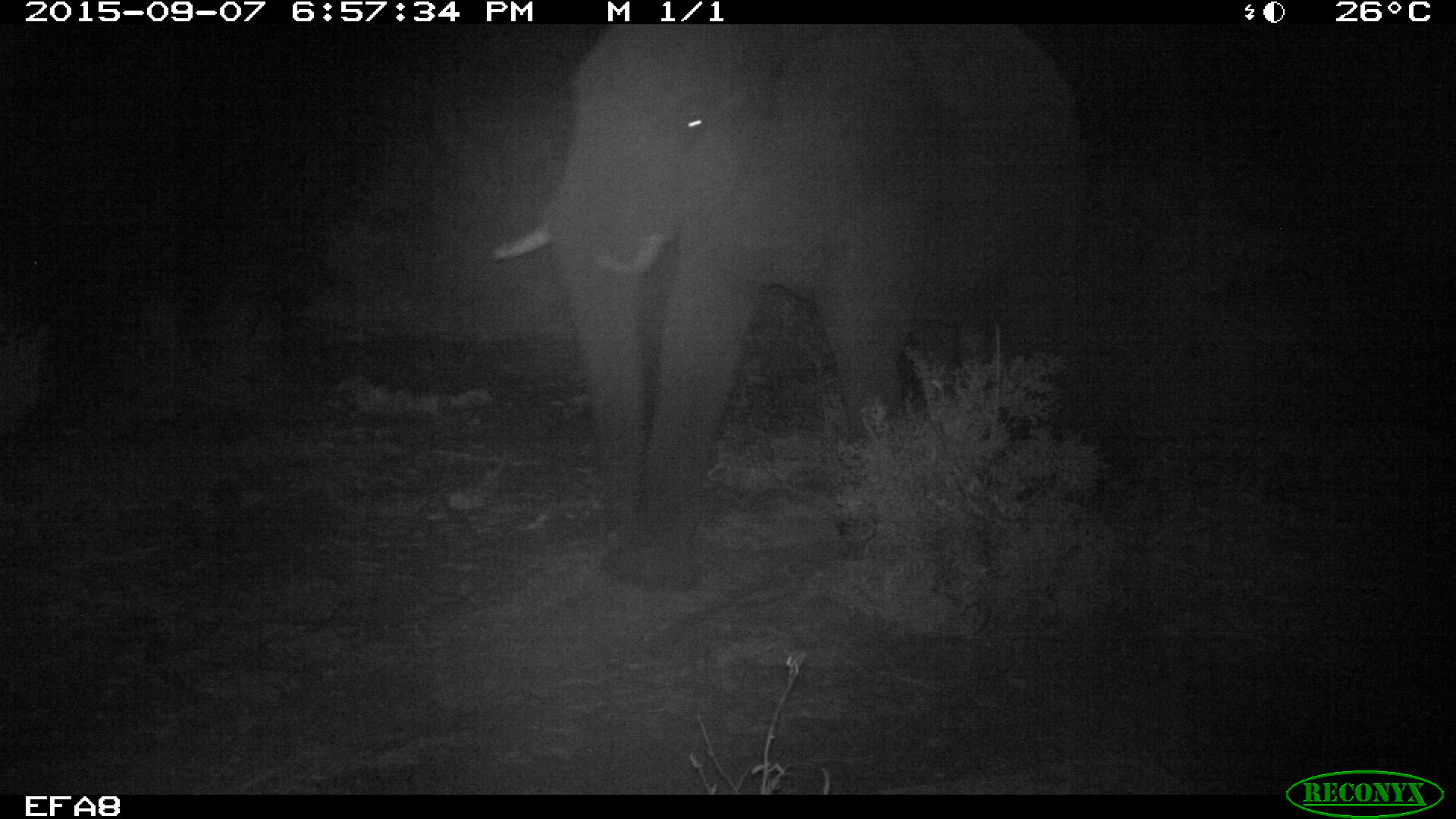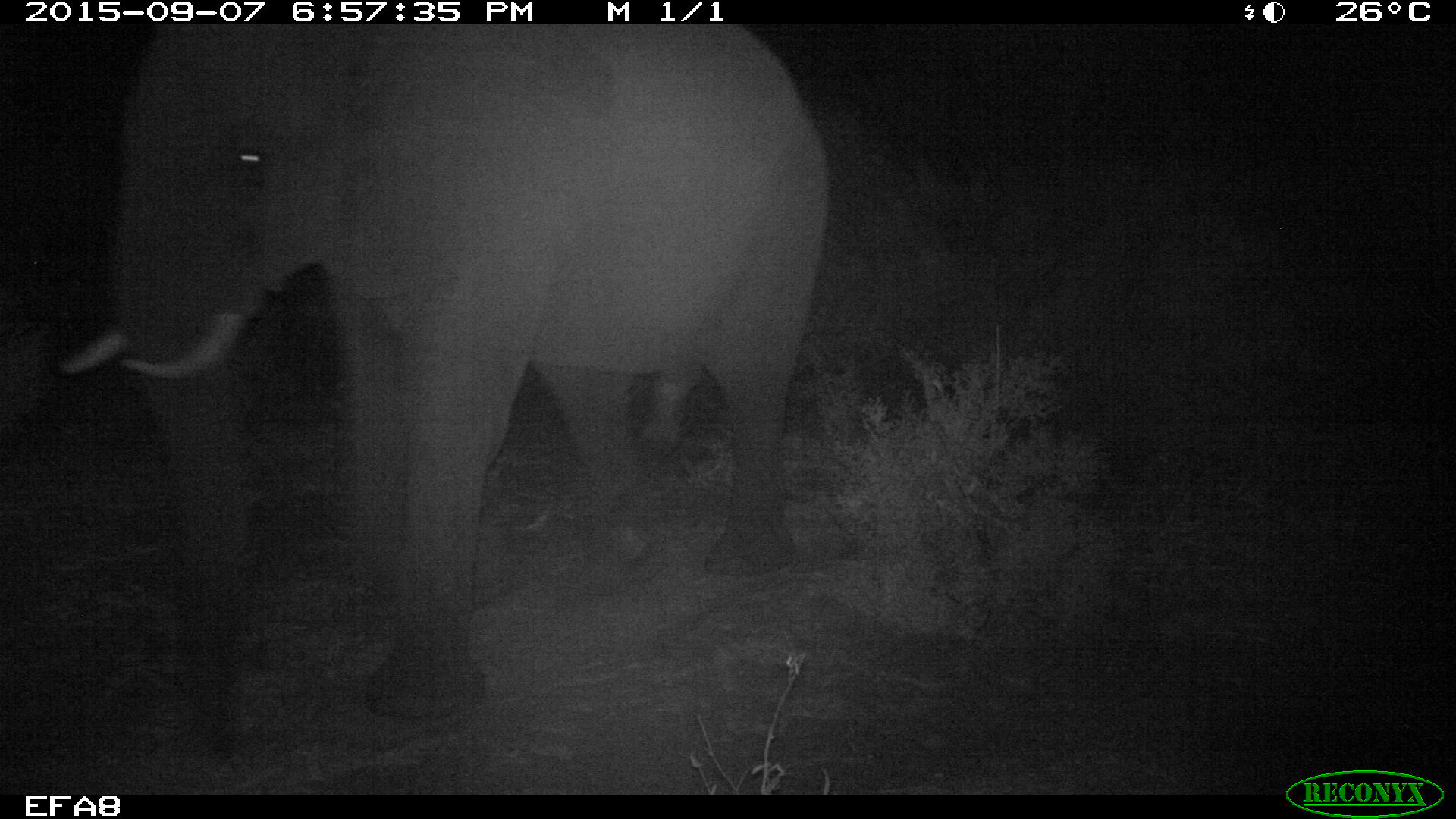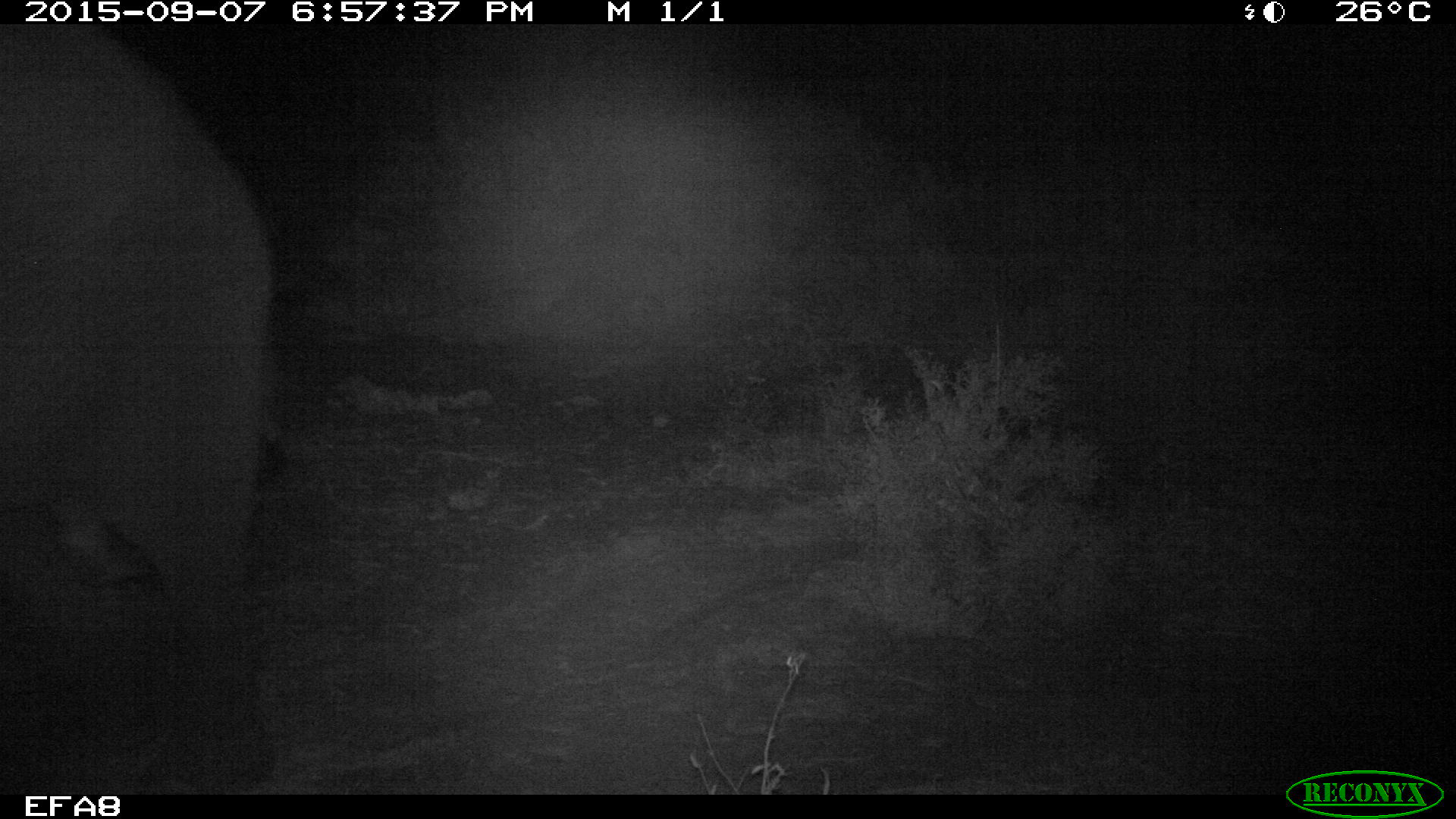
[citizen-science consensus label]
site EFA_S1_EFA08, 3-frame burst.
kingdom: Animalia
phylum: Chordata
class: Mammalia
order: Proboscidea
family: Elephantidae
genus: Loxodonta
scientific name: Loxodonta africana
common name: african bush elephant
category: elephant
Elephant (african bush elephant) (Loxodonta africana), count 1. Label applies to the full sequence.